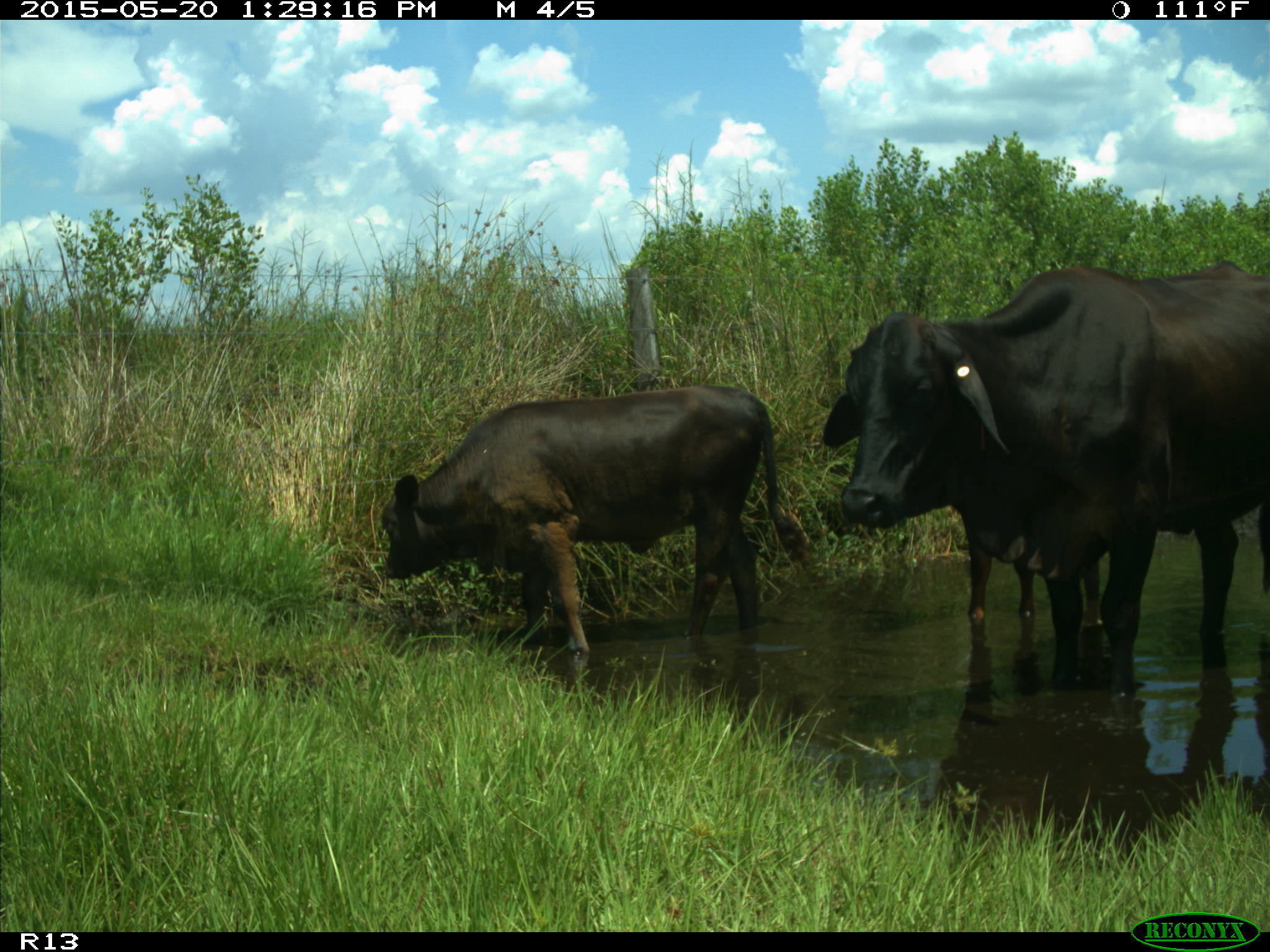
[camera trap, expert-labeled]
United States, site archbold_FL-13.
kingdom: Animalia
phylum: Chordata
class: Mammalia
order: Artiodactyla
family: Bovidae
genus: Bos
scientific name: Bos taurus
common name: domestic cow